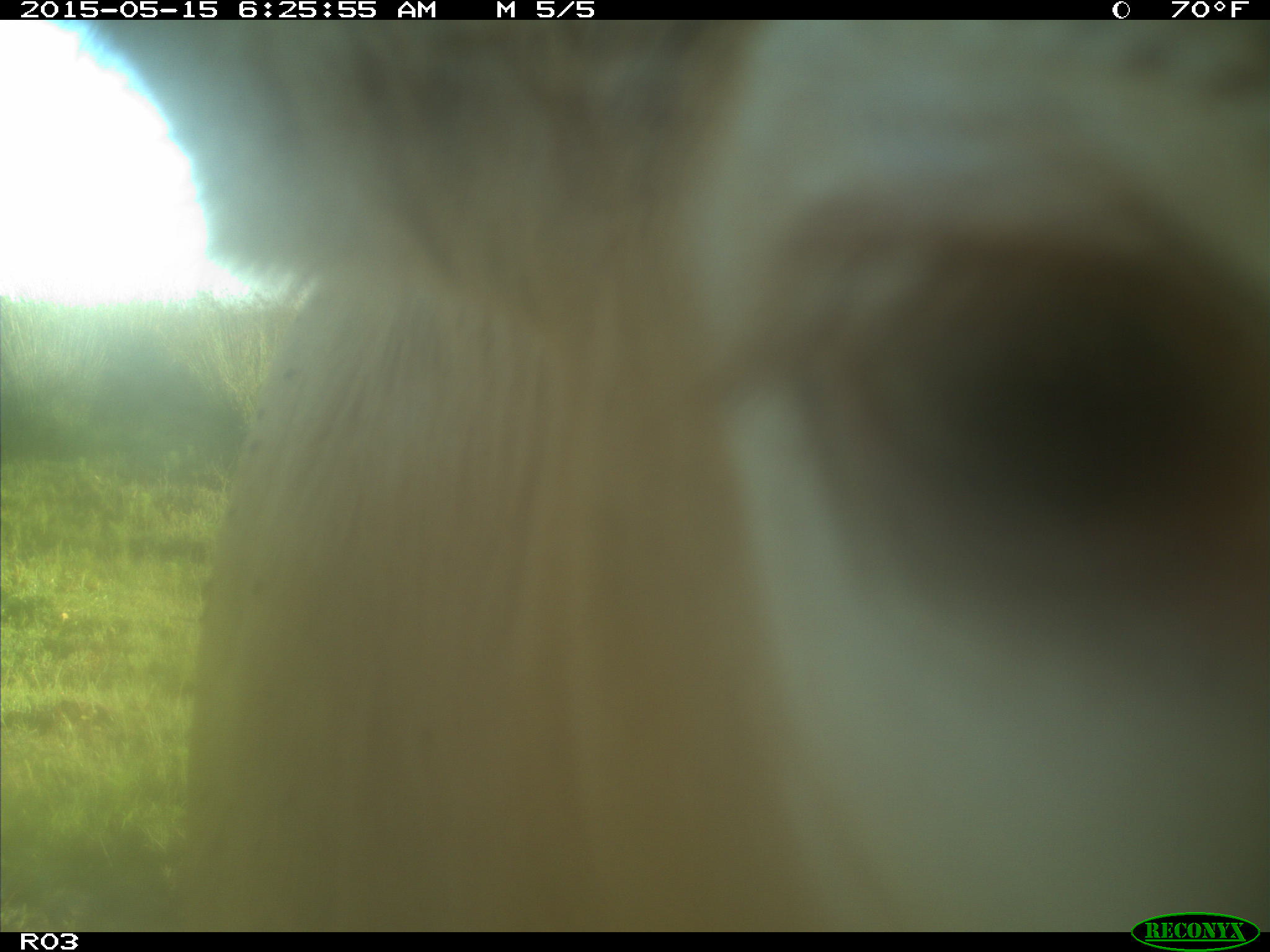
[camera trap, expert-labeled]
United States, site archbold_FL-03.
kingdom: Animalia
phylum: Chordata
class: Mammalia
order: Artiodactyla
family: Bovidae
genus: Bos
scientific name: Bos taurus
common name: domestic cow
Bos taurus (domestic cow).